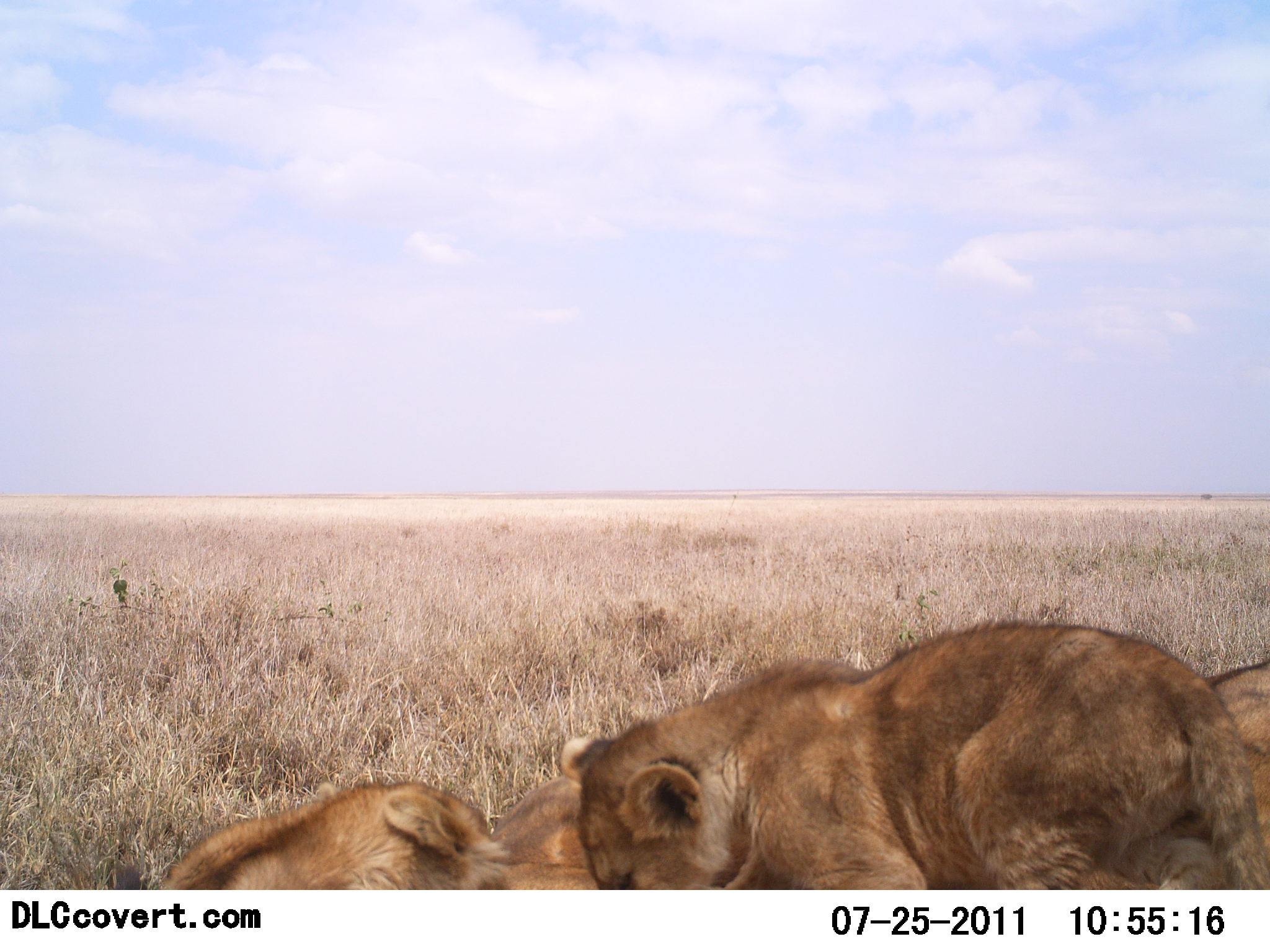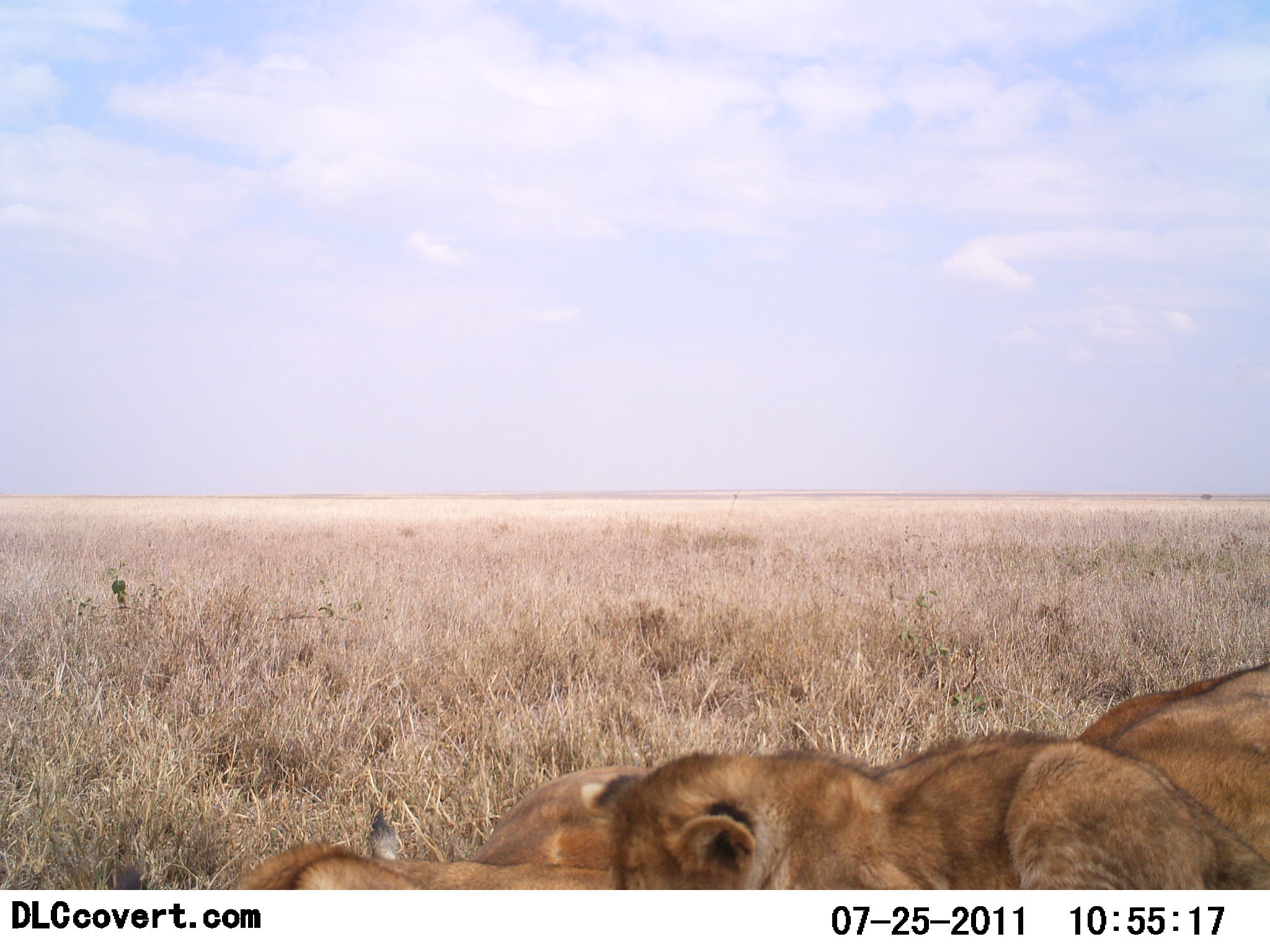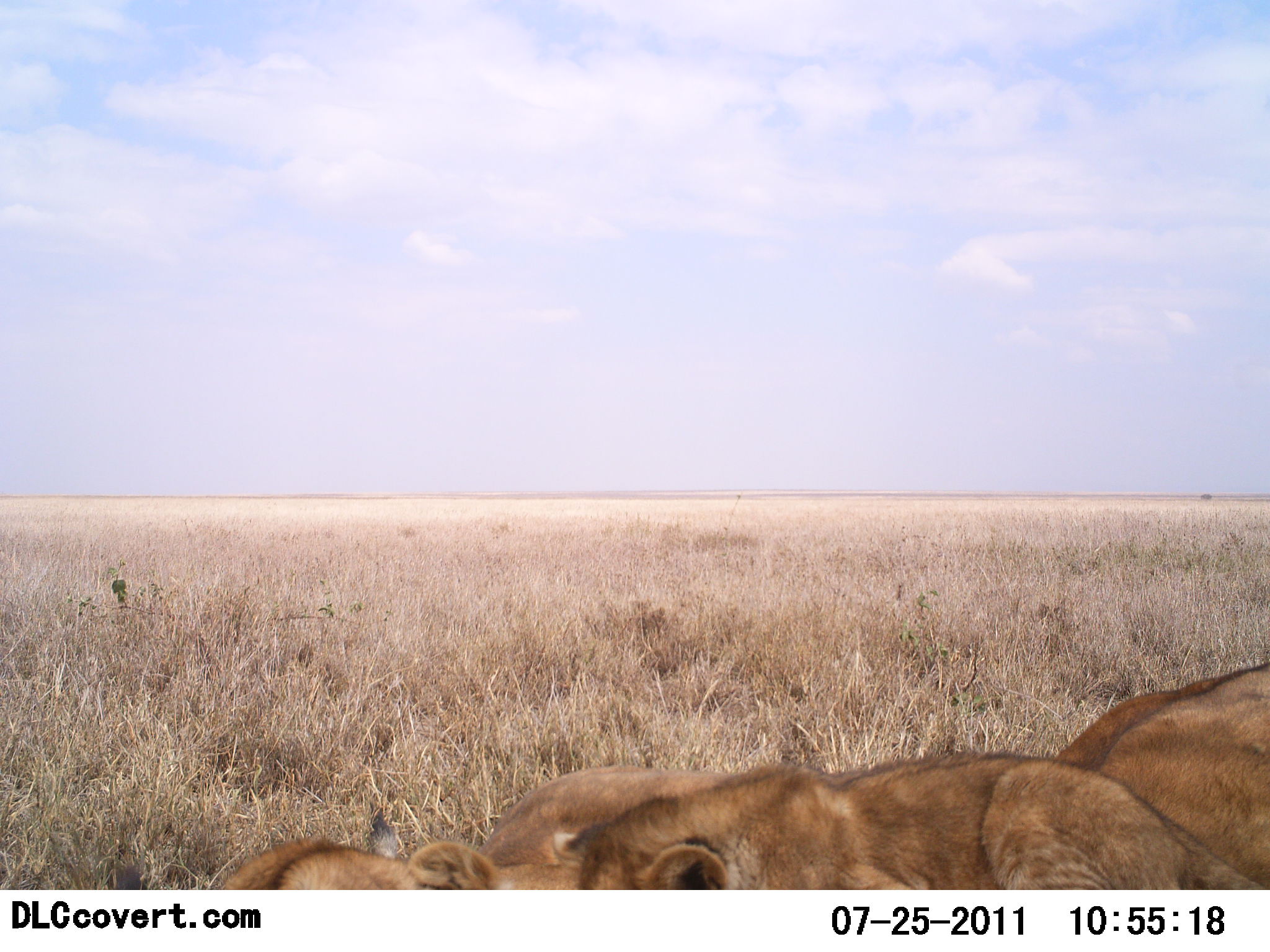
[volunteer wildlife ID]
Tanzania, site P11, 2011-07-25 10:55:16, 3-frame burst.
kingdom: Animalia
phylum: Chordata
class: Mammalia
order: Carnivora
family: Felidae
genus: Panthera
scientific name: Panthera leo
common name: lion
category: lionfemale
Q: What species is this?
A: Lionfemale (lion) (Panthera leo).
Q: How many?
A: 3.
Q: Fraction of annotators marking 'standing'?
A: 0%.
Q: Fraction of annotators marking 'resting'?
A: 83%.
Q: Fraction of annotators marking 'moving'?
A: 33%.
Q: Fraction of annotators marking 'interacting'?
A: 25%.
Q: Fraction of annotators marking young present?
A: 83%.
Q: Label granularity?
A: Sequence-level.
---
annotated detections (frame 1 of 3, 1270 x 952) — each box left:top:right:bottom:
animal: 560:611:1270:889; 160:781:512:890; 1206:658:1270:890; 488:773:599:890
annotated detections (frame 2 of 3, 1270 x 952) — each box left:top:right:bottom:
animal: 582:732:1270:889; 1075:661:1270:890; 233:808:617:891; 474:764:657:890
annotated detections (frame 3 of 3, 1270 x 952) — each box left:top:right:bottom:
animal: 551:751:1270:889; 1051:662:1270:890; 222:808:581:889; 474:763:657:889